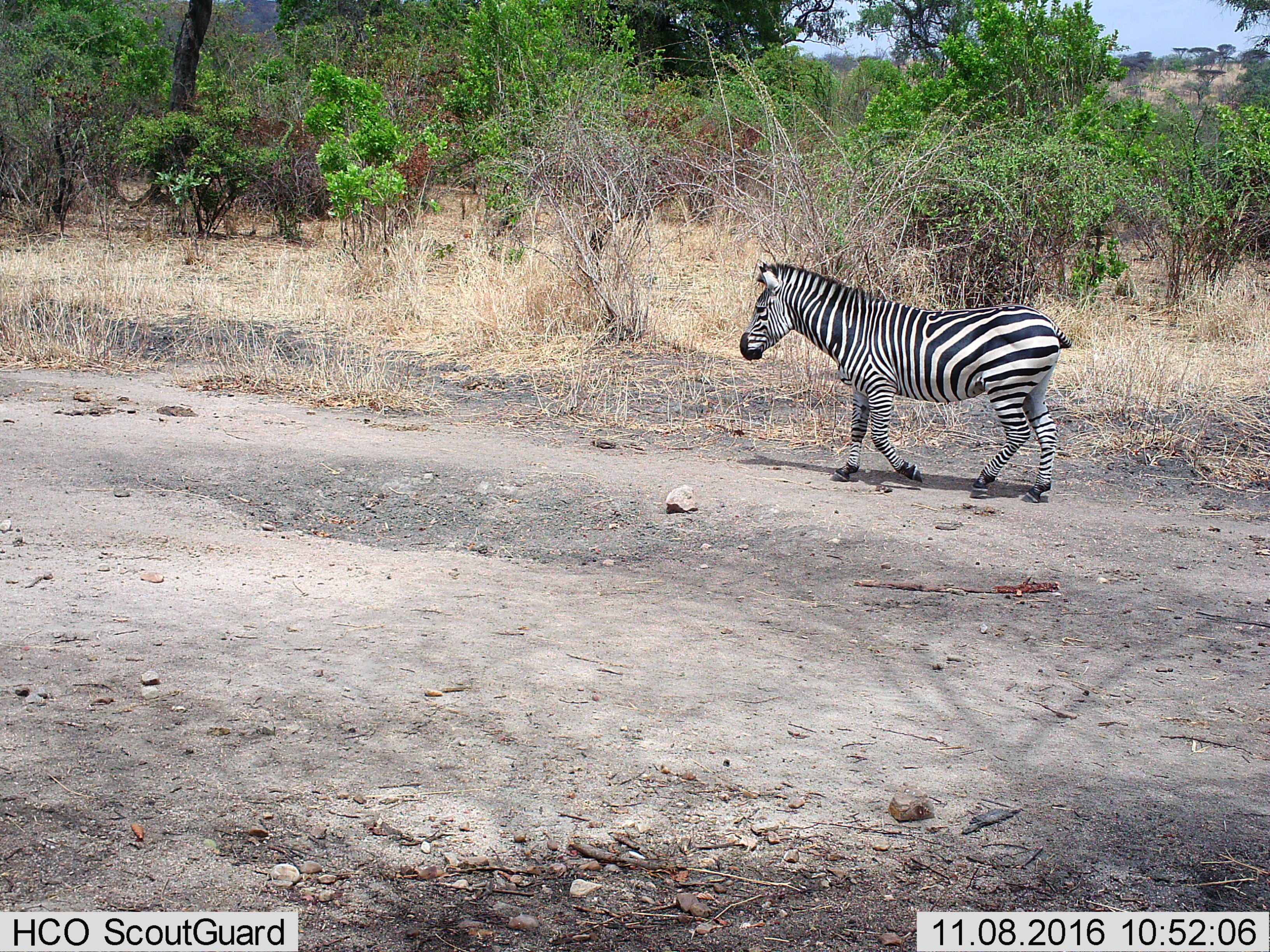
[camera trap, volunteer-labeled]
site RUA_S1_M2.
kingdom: Animalia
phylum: Chordata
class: Mammalia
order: Perissodactyla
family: Equidae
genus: Equus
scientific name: Equus quagga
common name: plains zebra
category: zebraplains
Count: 1.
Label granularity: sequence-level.